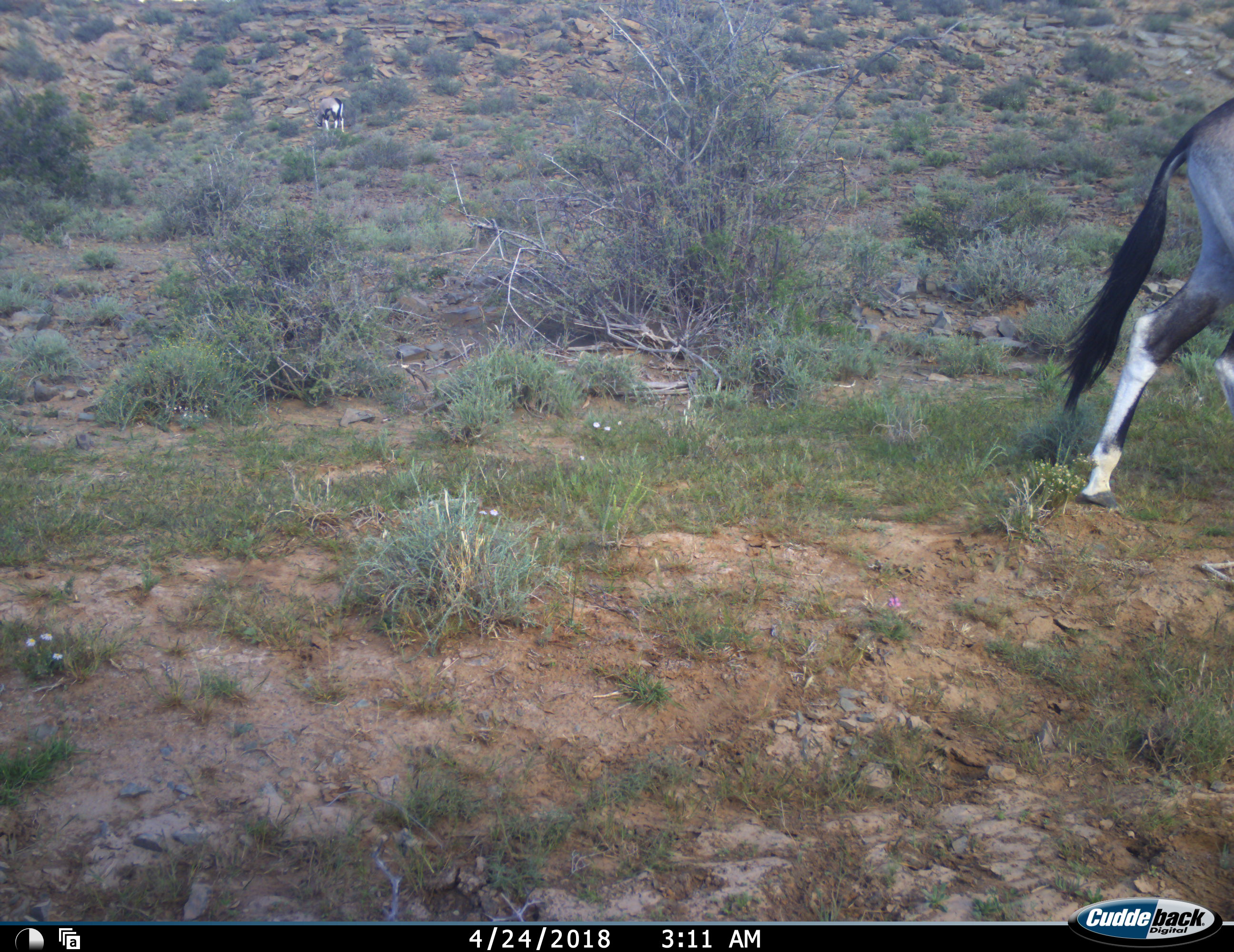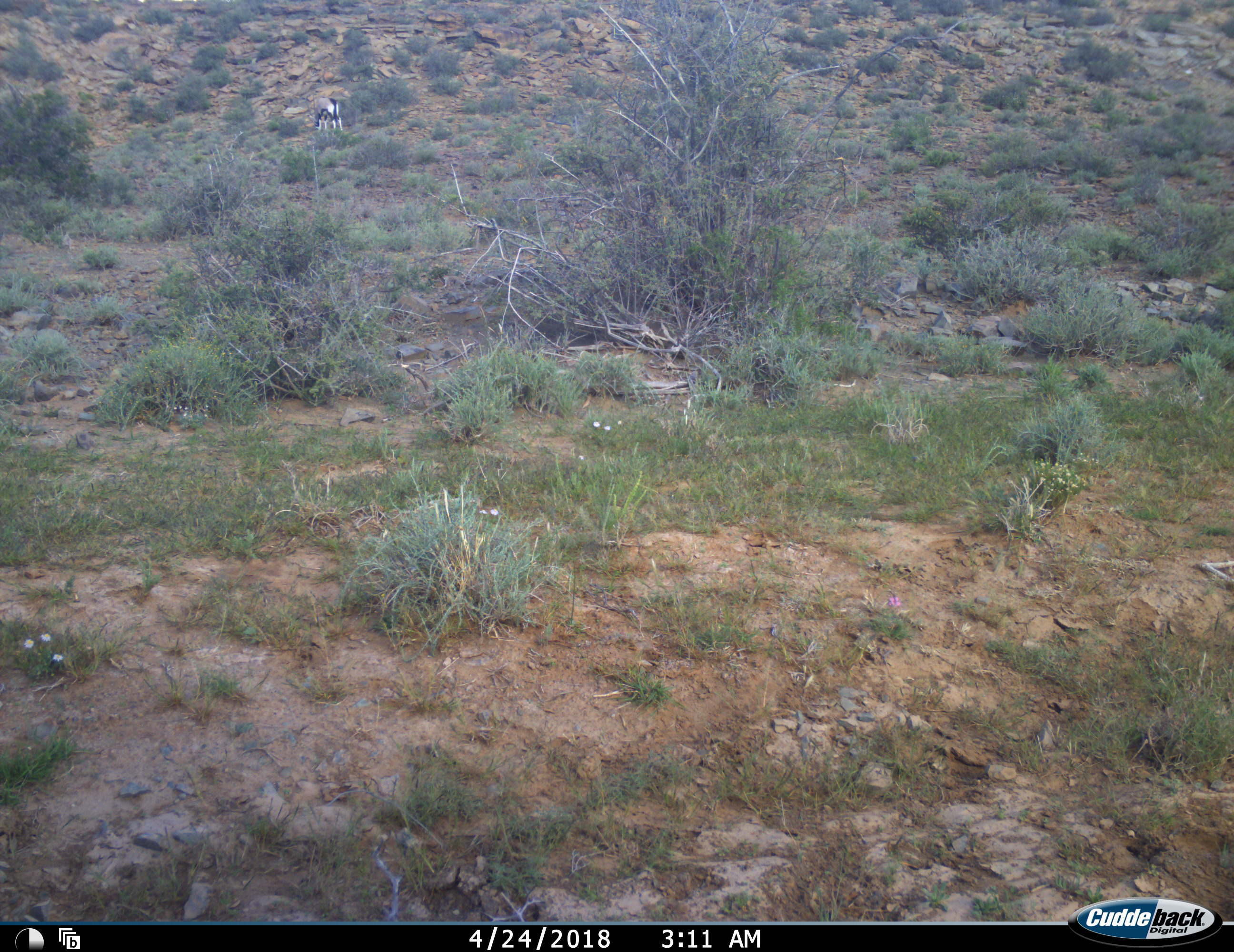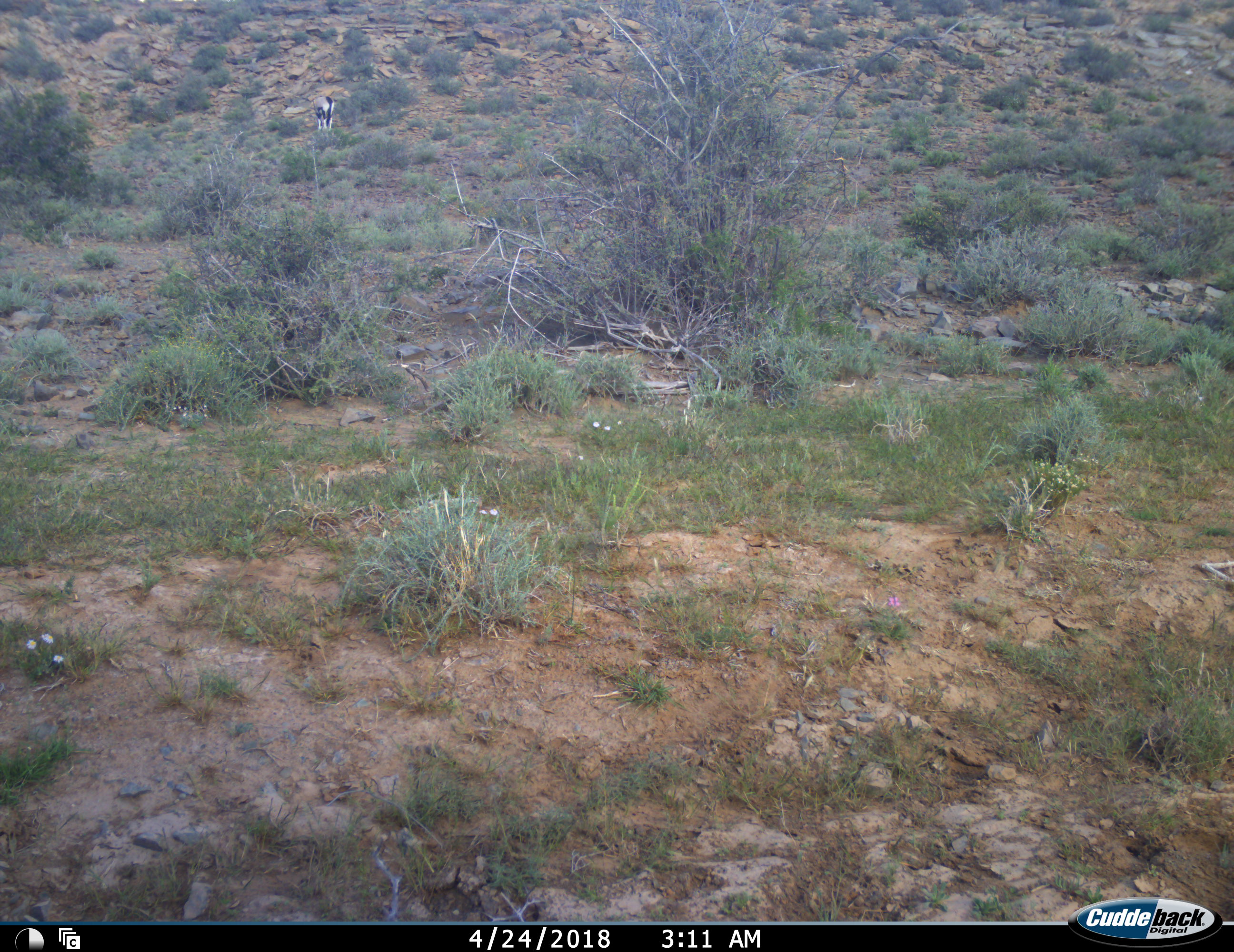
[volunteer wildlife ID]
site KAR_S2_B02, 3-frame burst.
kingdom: Animalia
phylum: Chordata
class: Mammalia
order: Artiodactyla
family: Bovidae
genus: Oryx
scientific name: Oryx gazella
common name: gemsbok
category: oryx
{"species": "oryx (gemsbok) (Oryx gazella)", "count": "2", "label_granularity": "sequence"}